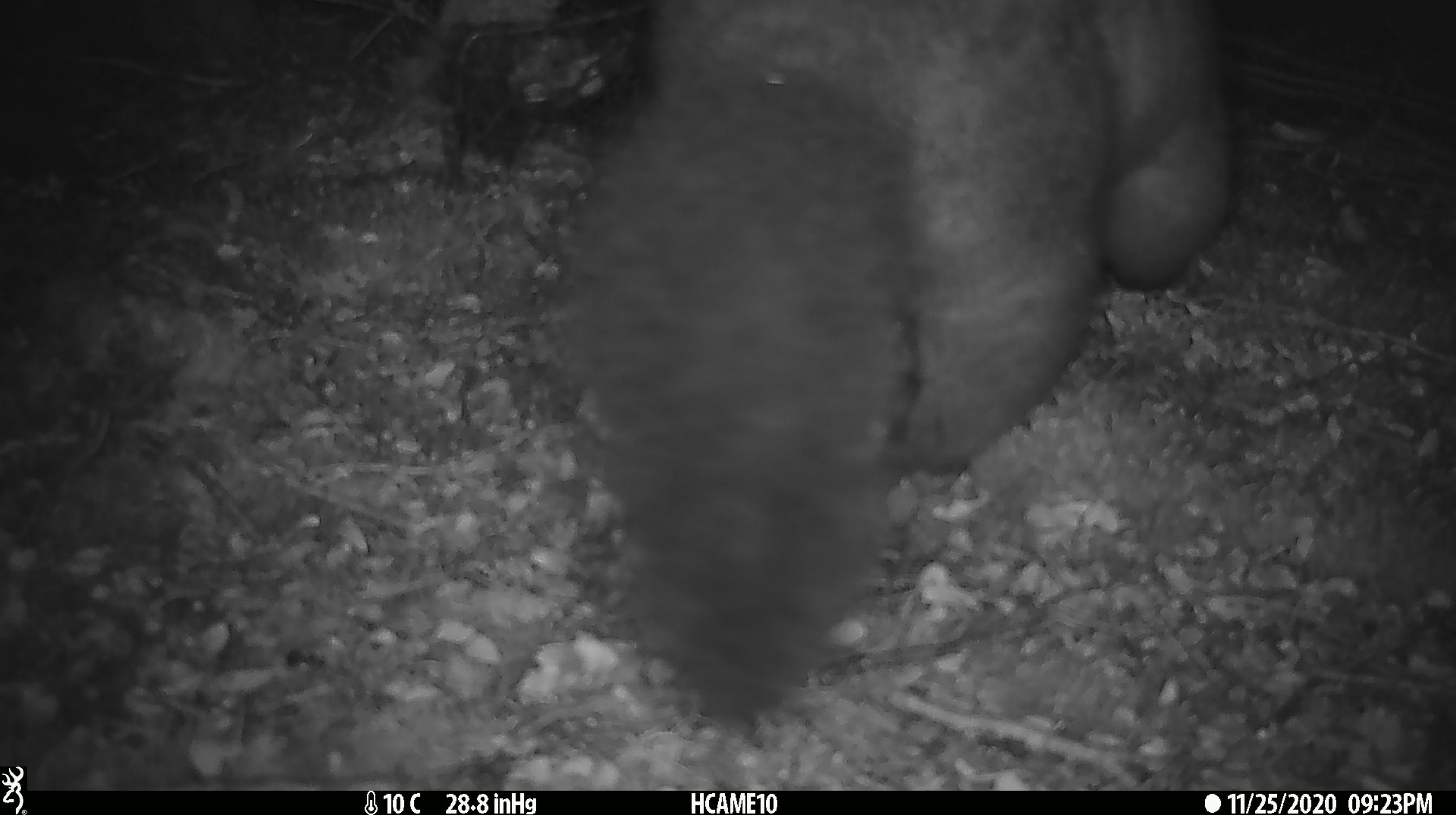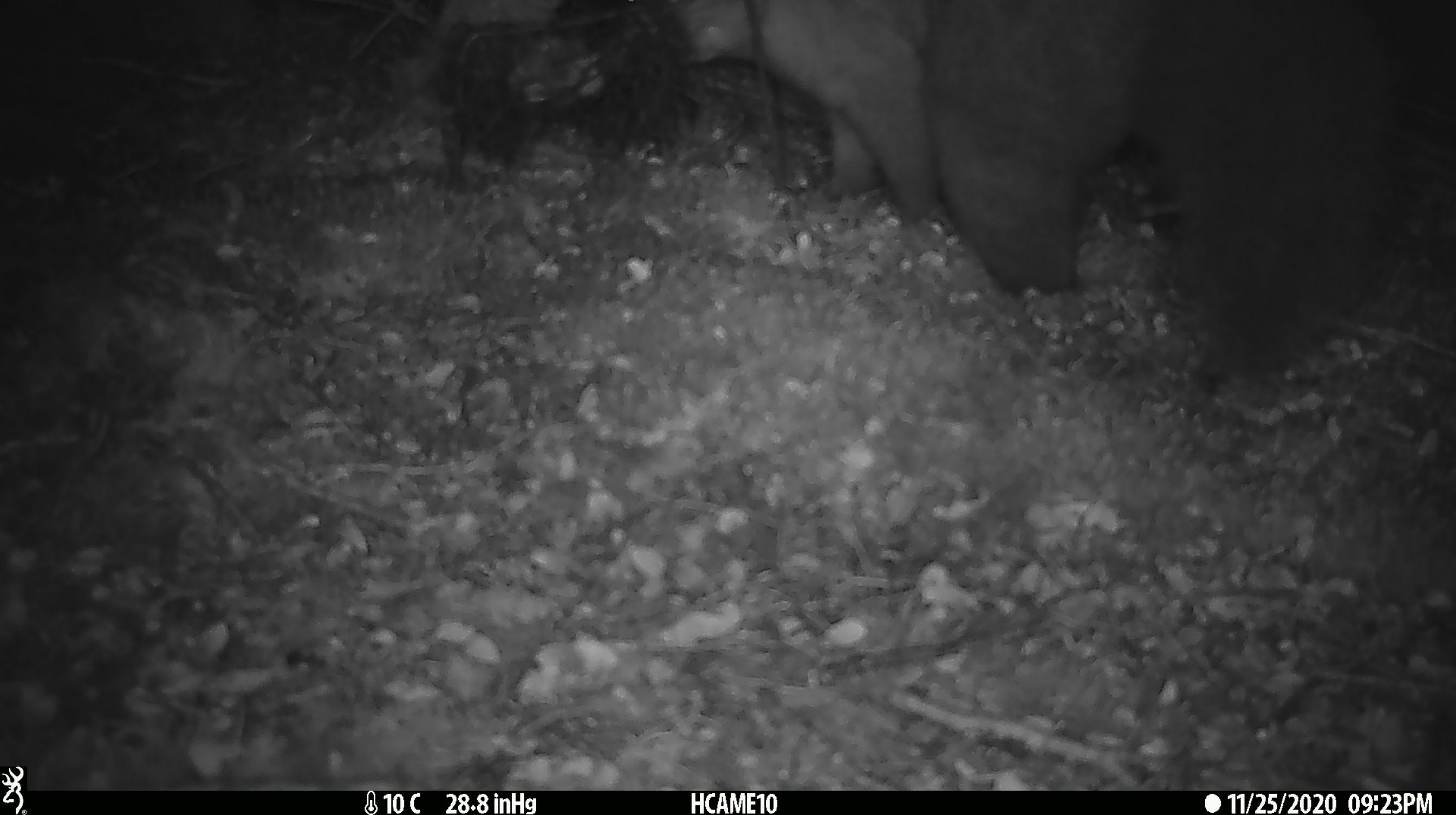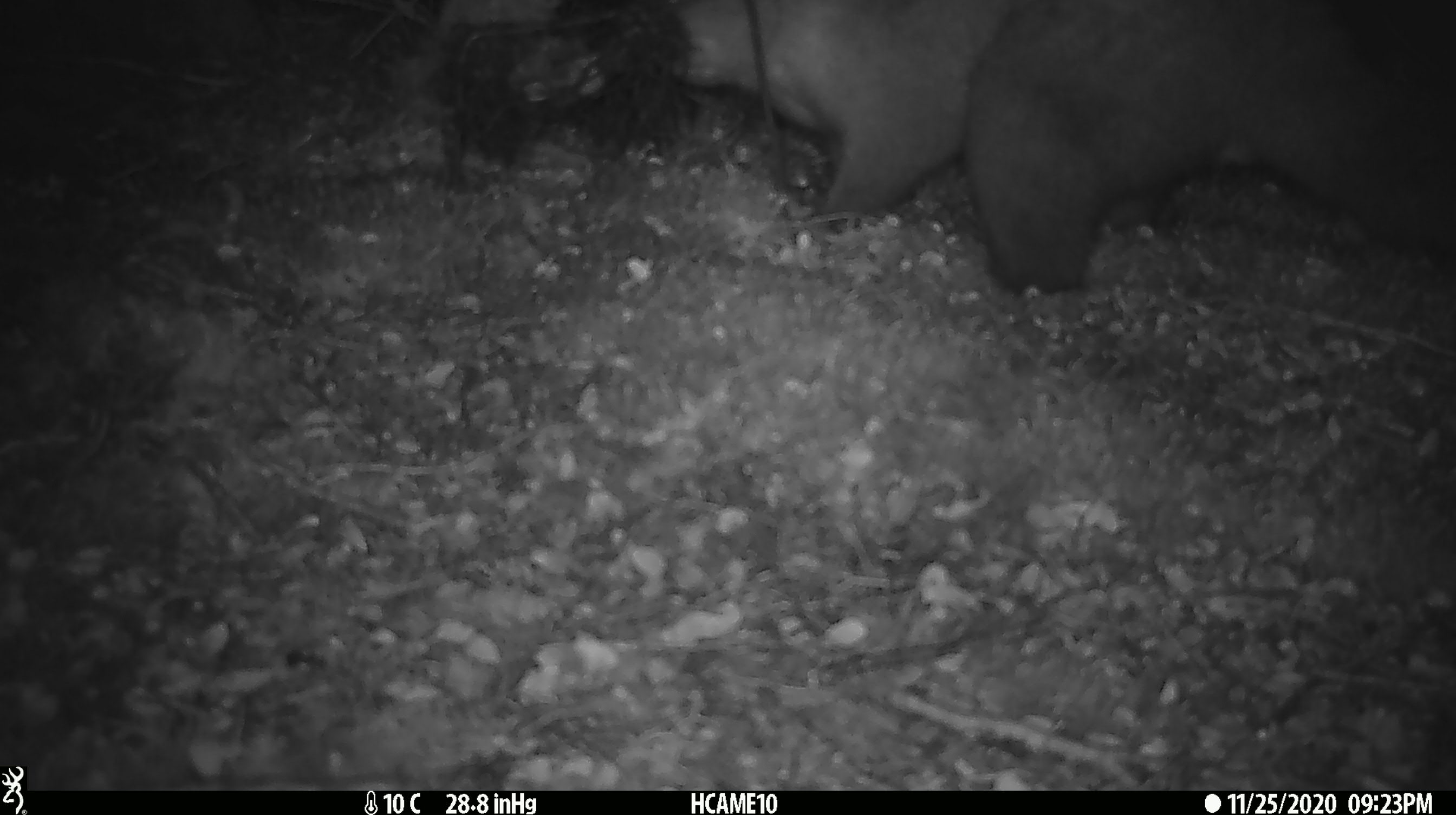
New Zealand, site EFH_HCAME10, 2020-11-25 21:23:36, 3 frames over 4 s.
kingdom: Animalia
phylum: Chordata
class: Mammalia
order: Diprotodontia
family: Phalangeridae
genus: Trichosurus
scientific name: Trichosurus vulpecula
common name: common brushtail possum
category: possum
Possum (common brushtail possum) (Trichosurus vulpecula).